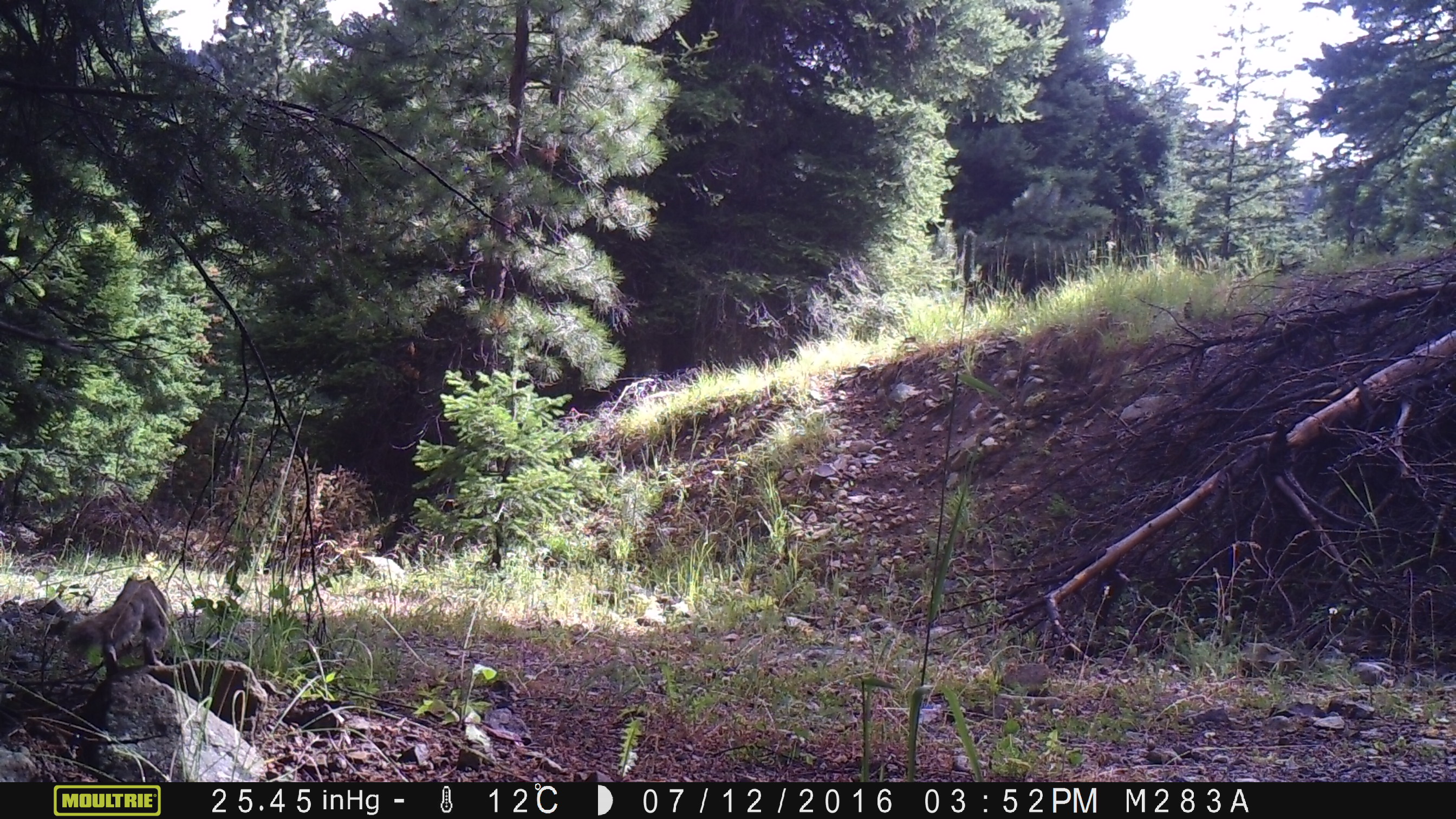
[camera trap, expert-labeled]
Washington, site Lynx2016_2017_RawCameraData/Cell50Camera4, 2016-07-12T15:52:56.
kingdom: Animalia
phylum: Chordata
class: Mammalia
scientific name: Mammalia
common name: small mammal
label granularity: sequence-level